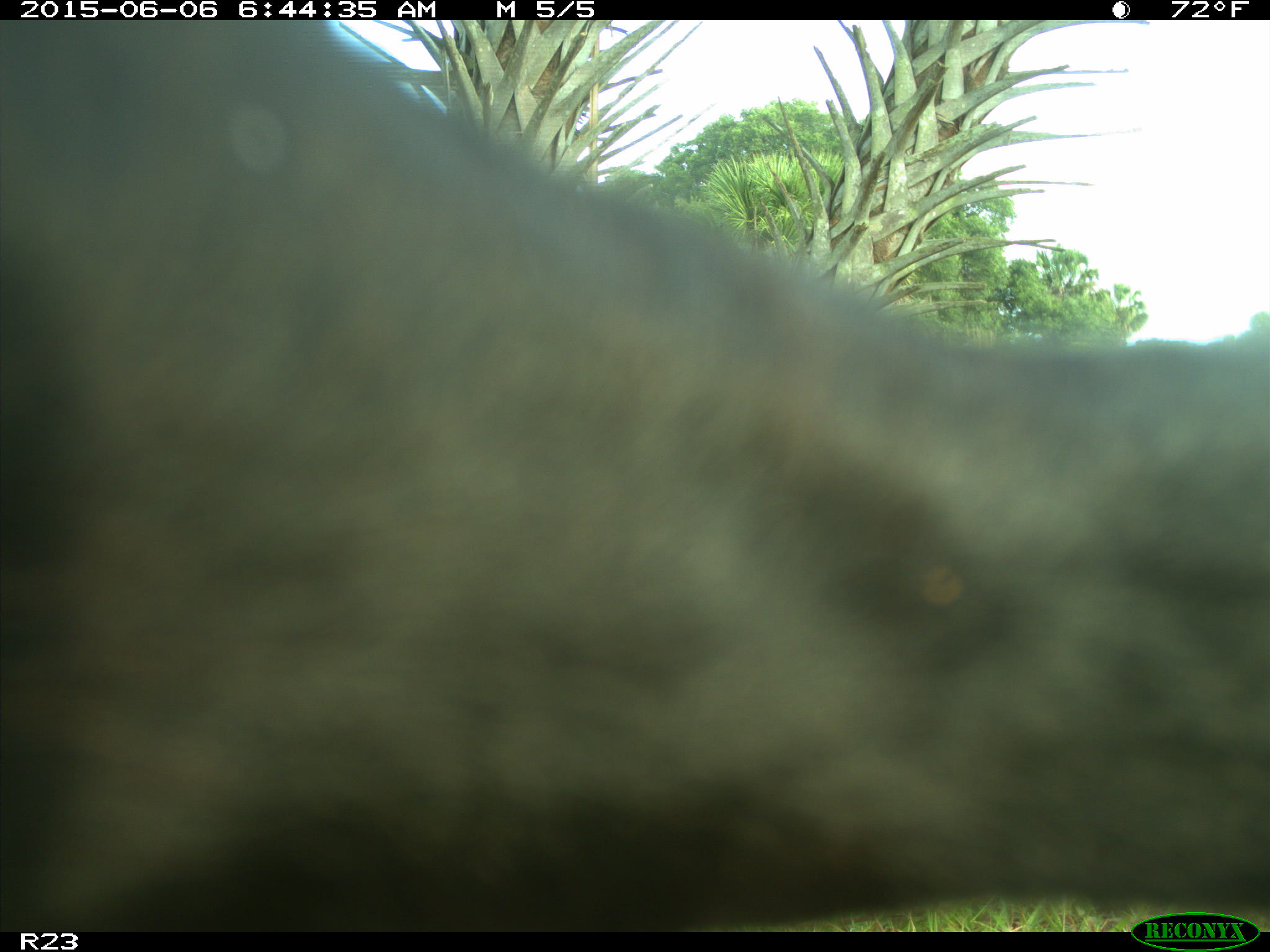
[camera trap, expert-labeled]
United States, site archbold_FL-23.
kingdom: Animalia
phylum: Chordata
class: Mammalia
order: Artiodactyla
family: Bovidae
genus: Bos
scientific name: Bos taurus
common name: domestic cow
Bos taurus (domestic cow).